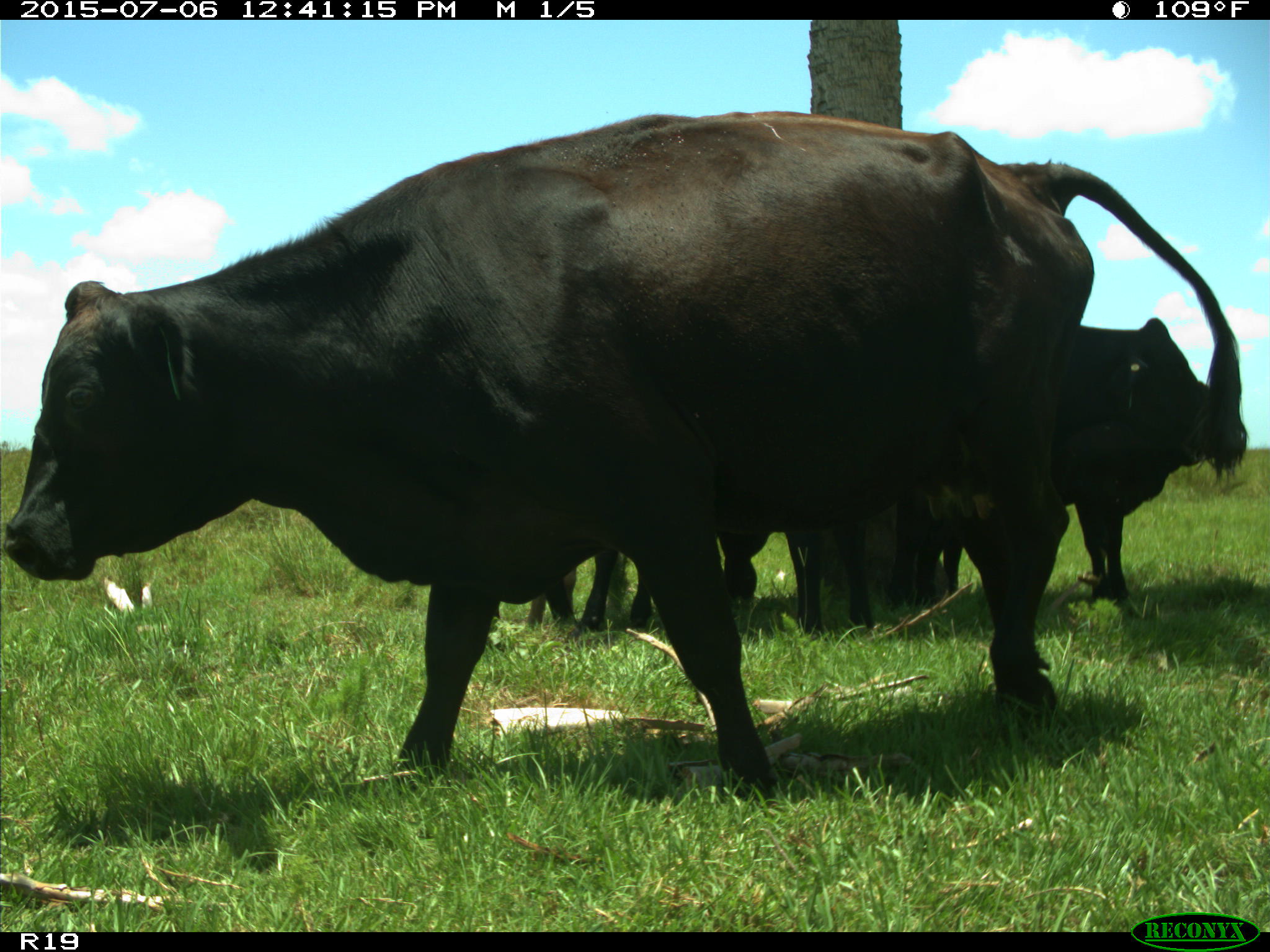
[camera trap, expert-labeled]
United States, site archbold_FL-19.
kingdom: Animalia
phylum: Chordata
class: Mammalia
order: Artiodactyla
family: Bovidae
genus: Bos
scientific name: Bos taurus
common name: domestic cow